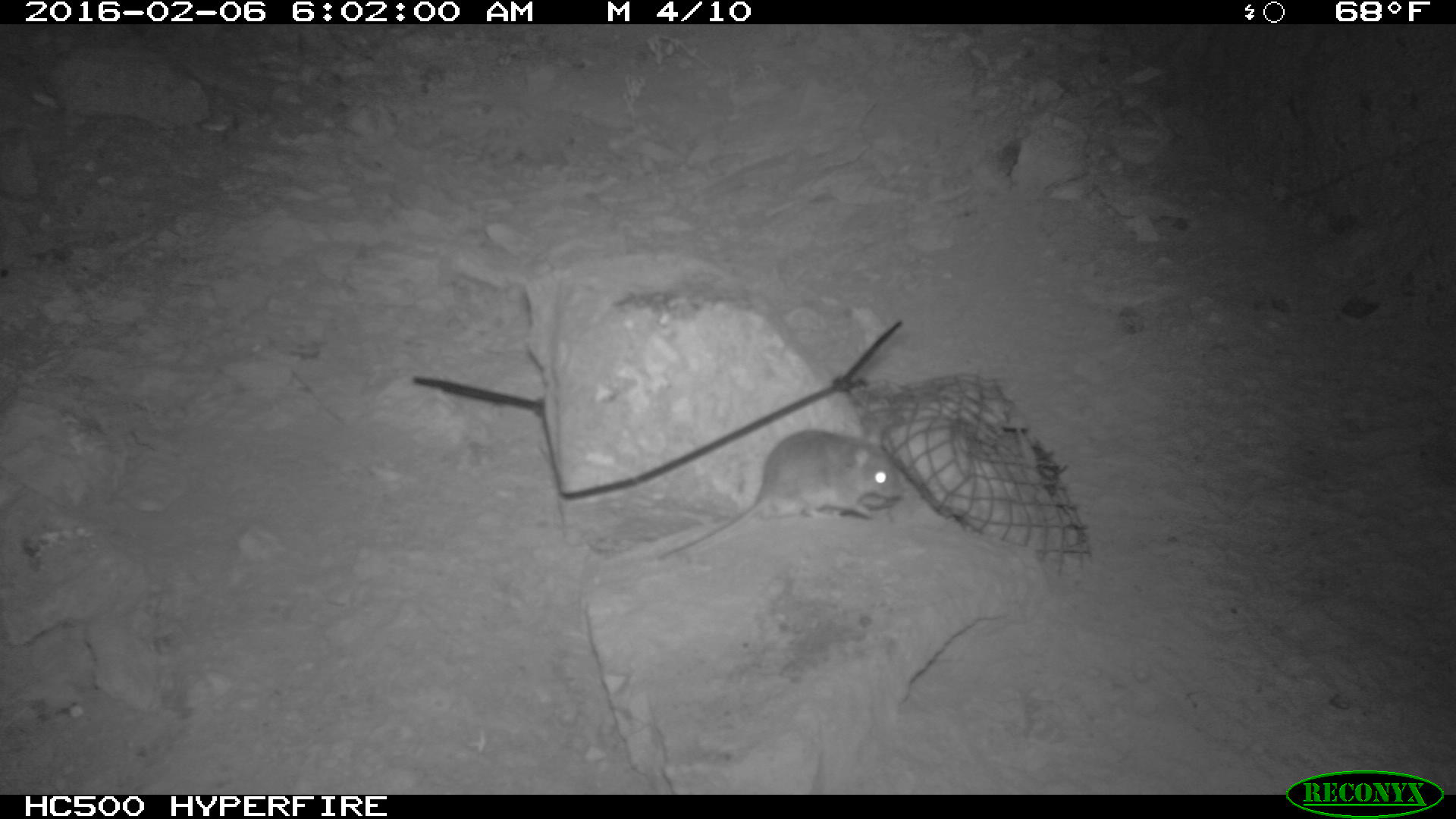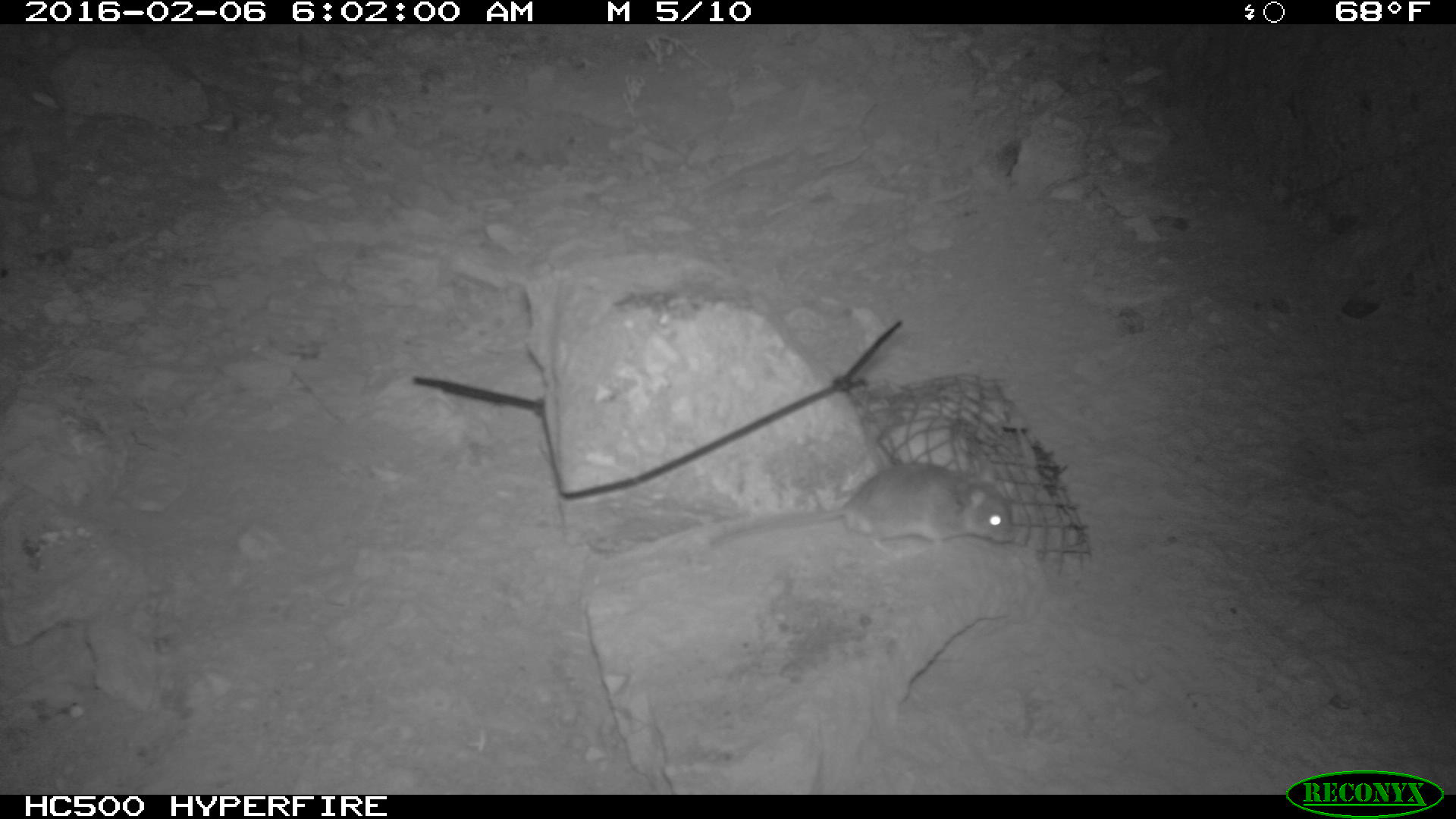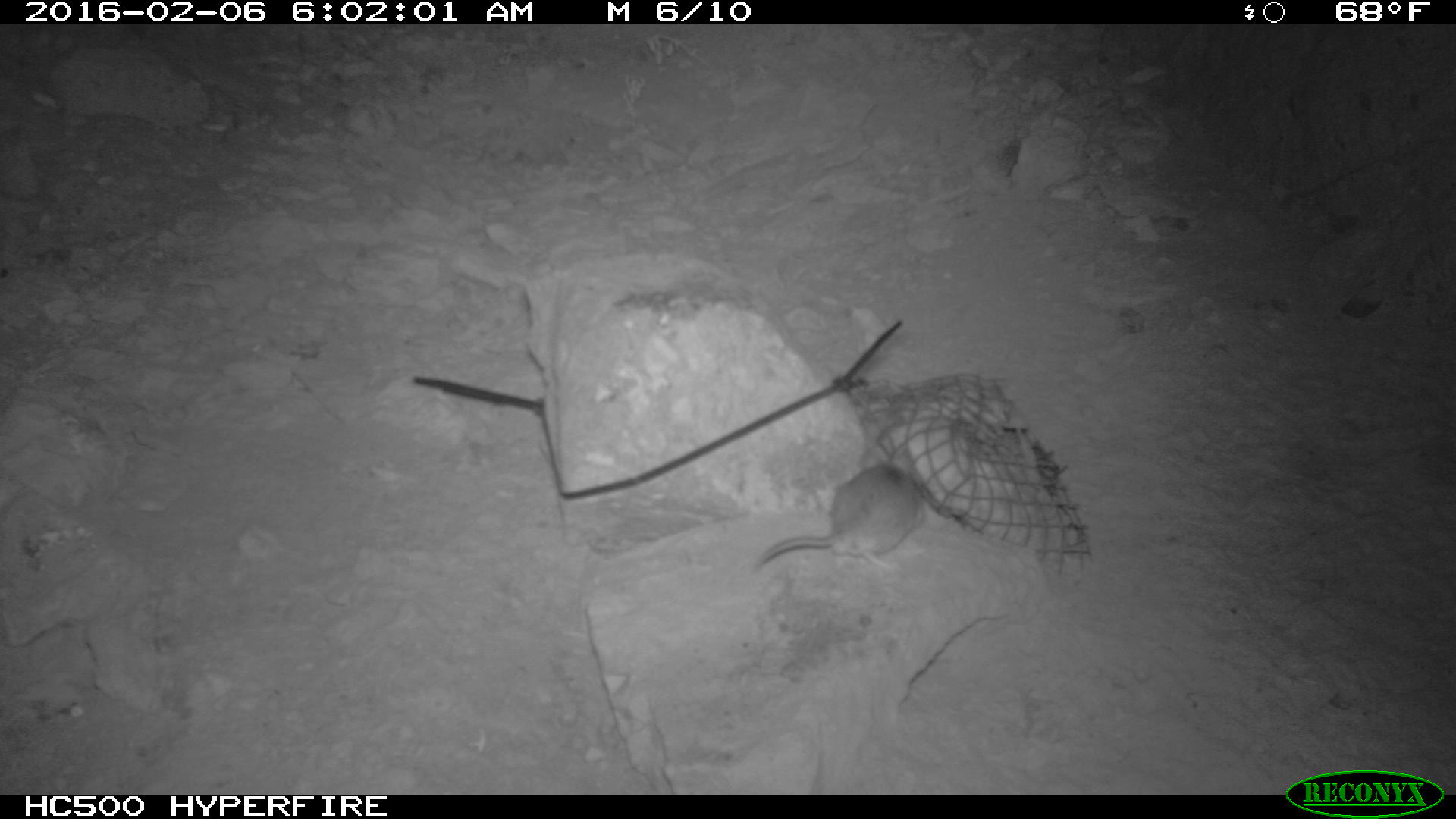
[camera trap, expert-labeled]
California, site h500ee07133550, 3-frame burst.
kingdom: Animalia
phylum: Chordata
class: Mammalia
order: Rodentia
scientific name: Rodentia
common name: rodent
Rodent (Rodentia).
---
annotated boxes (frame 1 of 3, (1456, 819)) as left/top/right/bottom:
rodent: 658/425/904/560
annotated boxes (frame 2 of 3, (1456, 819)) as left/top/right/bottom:
rodent: 707/462/1016/557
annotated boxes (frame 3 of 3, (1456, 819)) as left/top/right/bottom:
rodent: 755/457/925/566